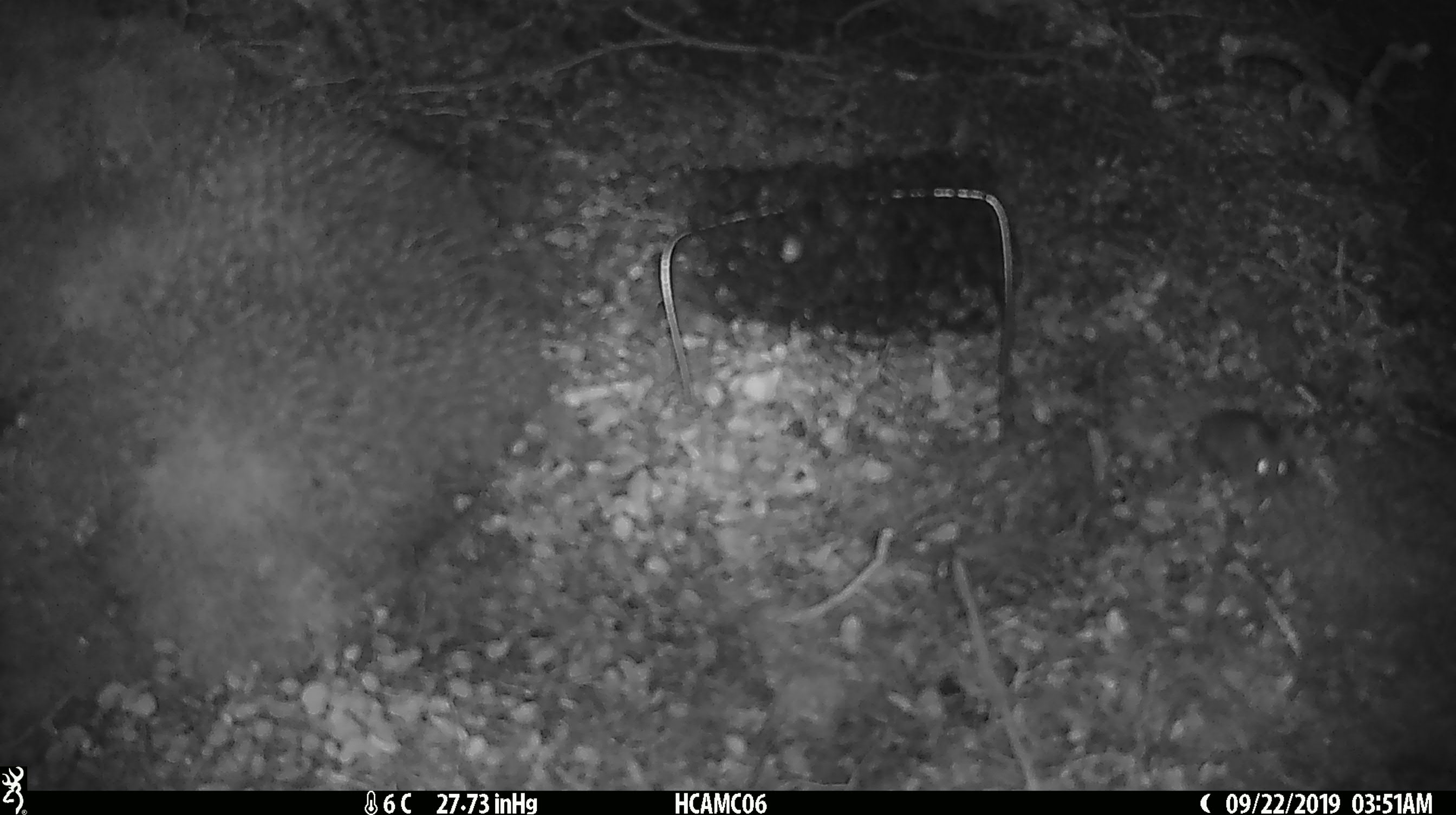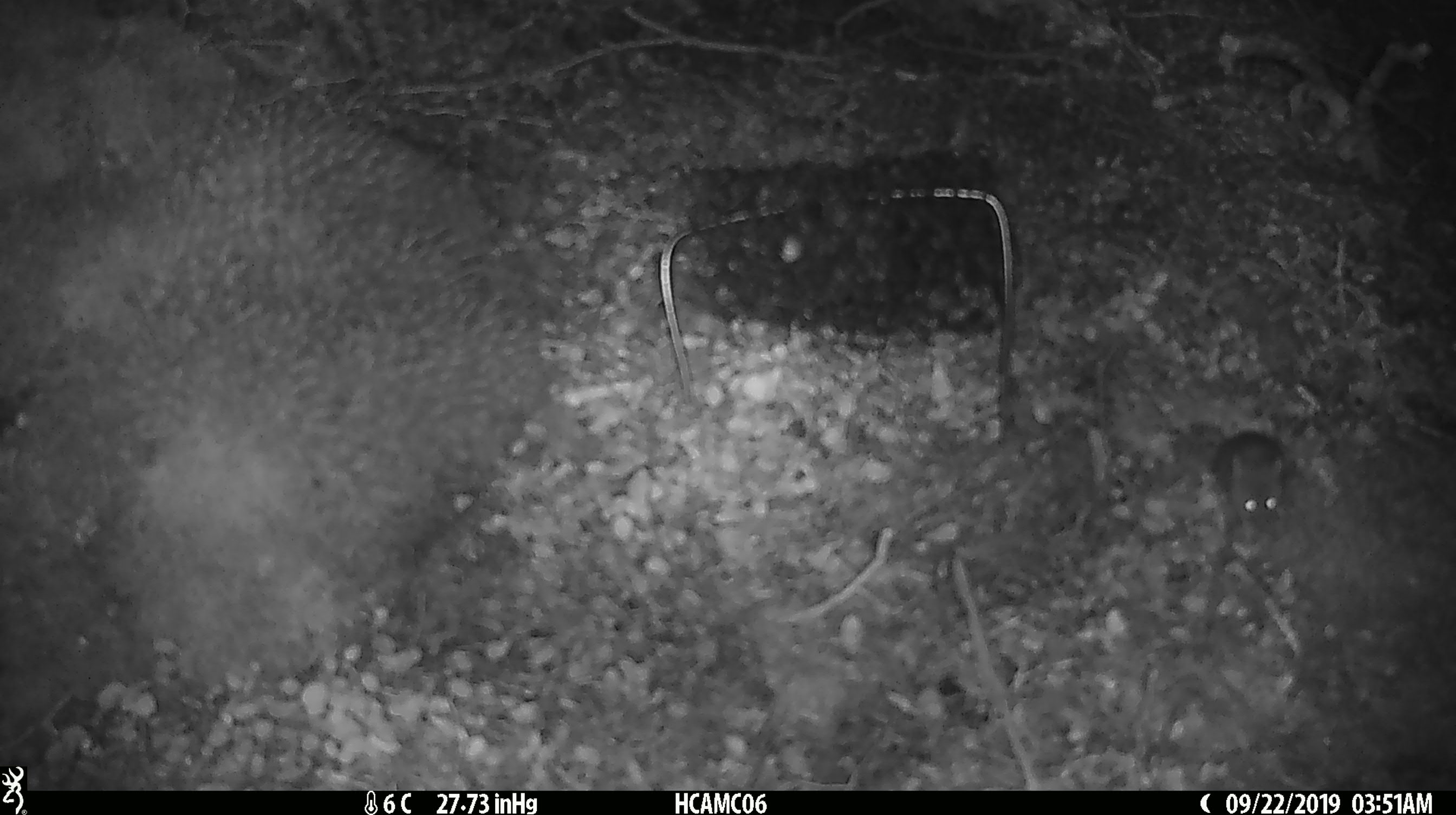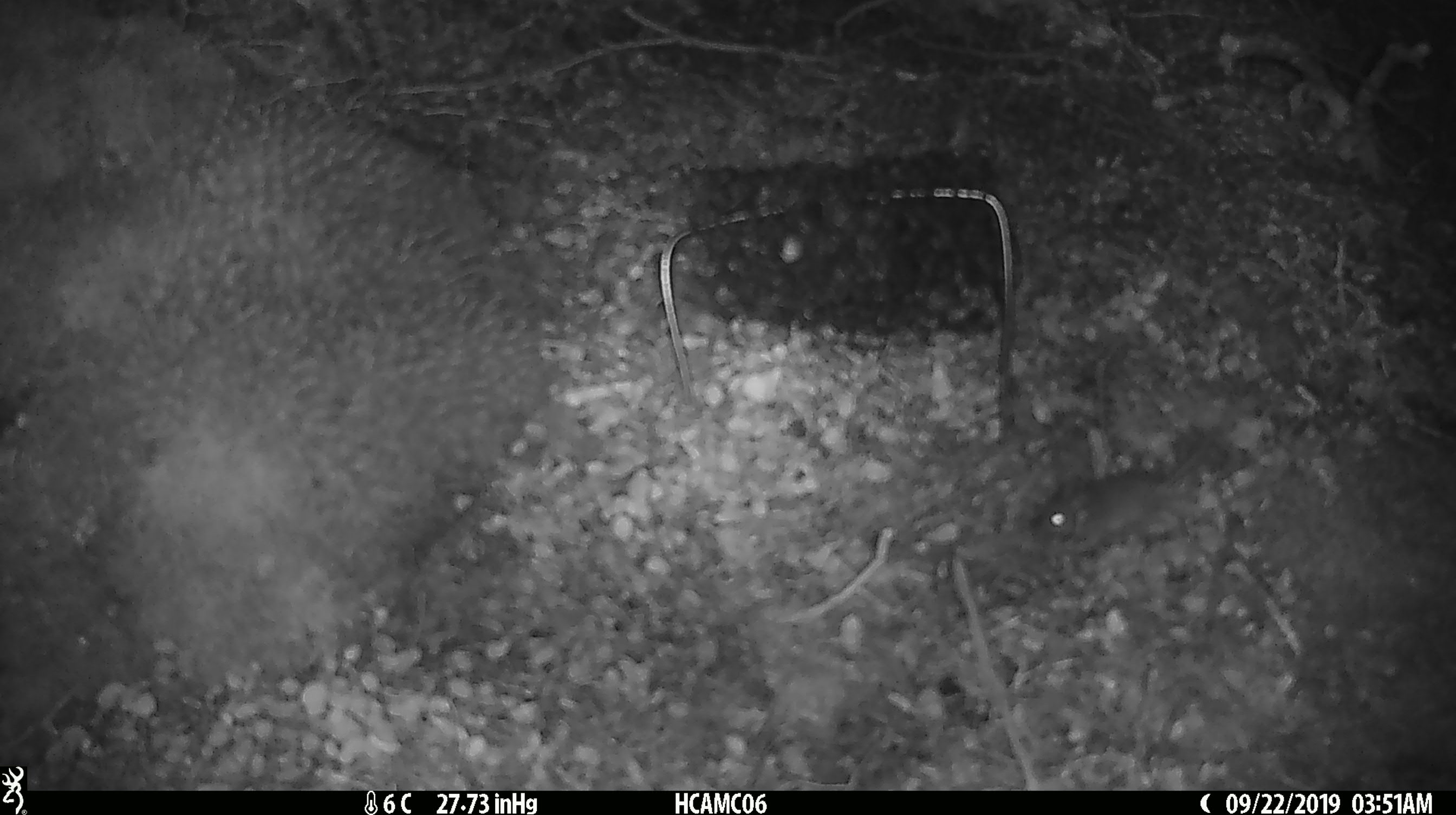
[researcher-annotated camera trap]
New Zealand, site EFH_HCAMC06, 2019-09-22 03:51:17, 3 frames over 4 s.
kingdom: Animalia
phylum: Chordata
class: Mammalia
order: Rodentia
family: Muridae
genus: Mus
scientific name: Mus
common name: mouse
Mouse (Mus).